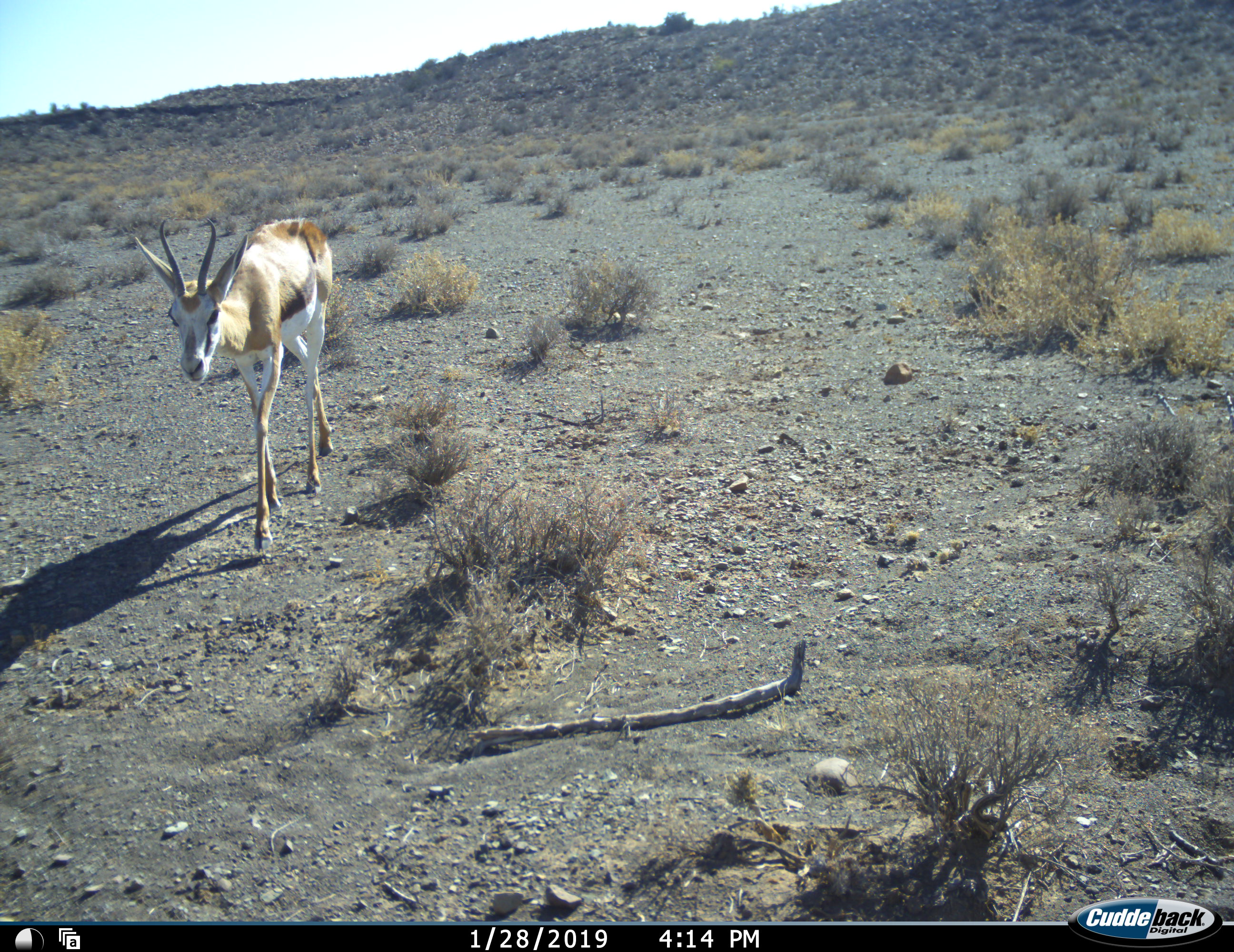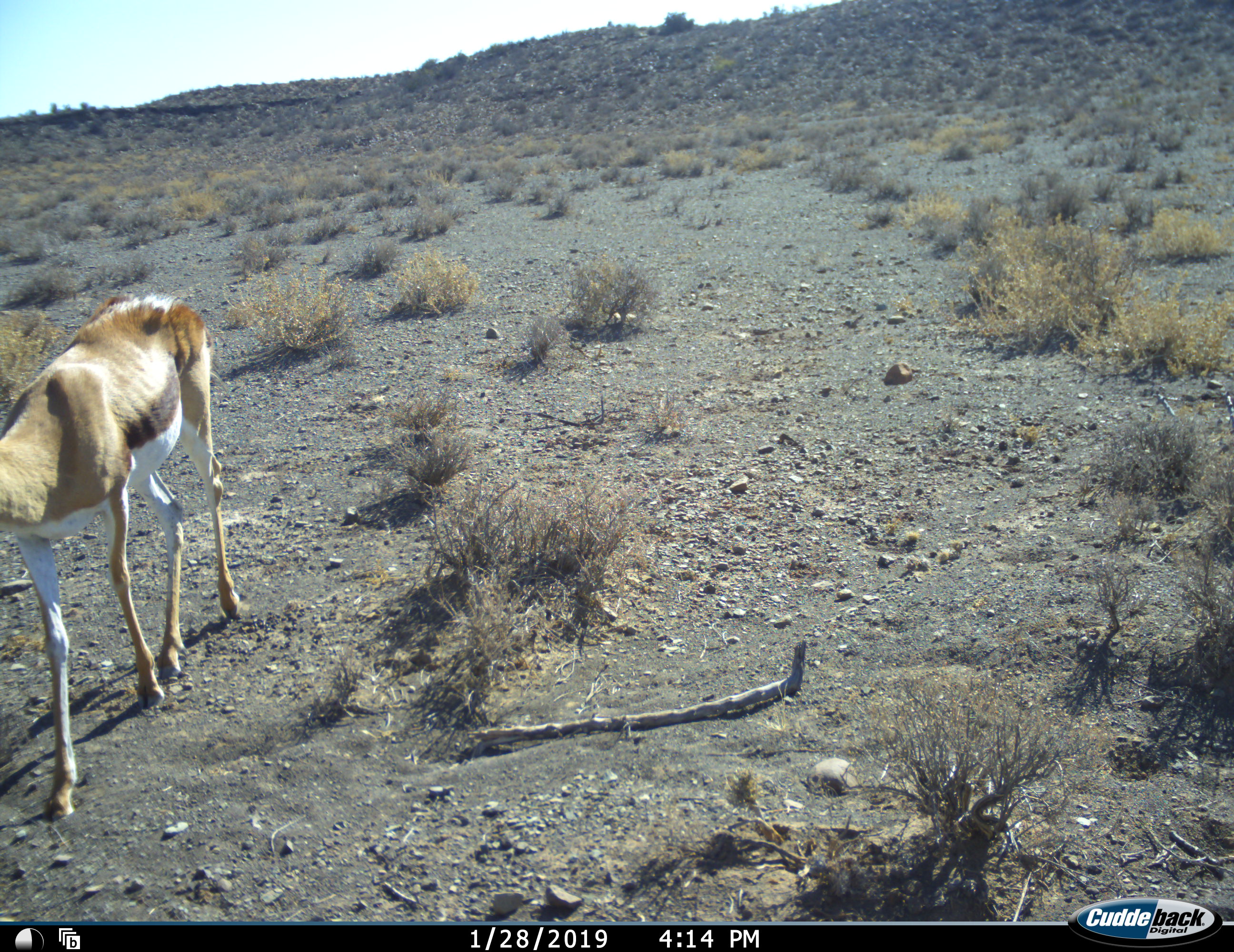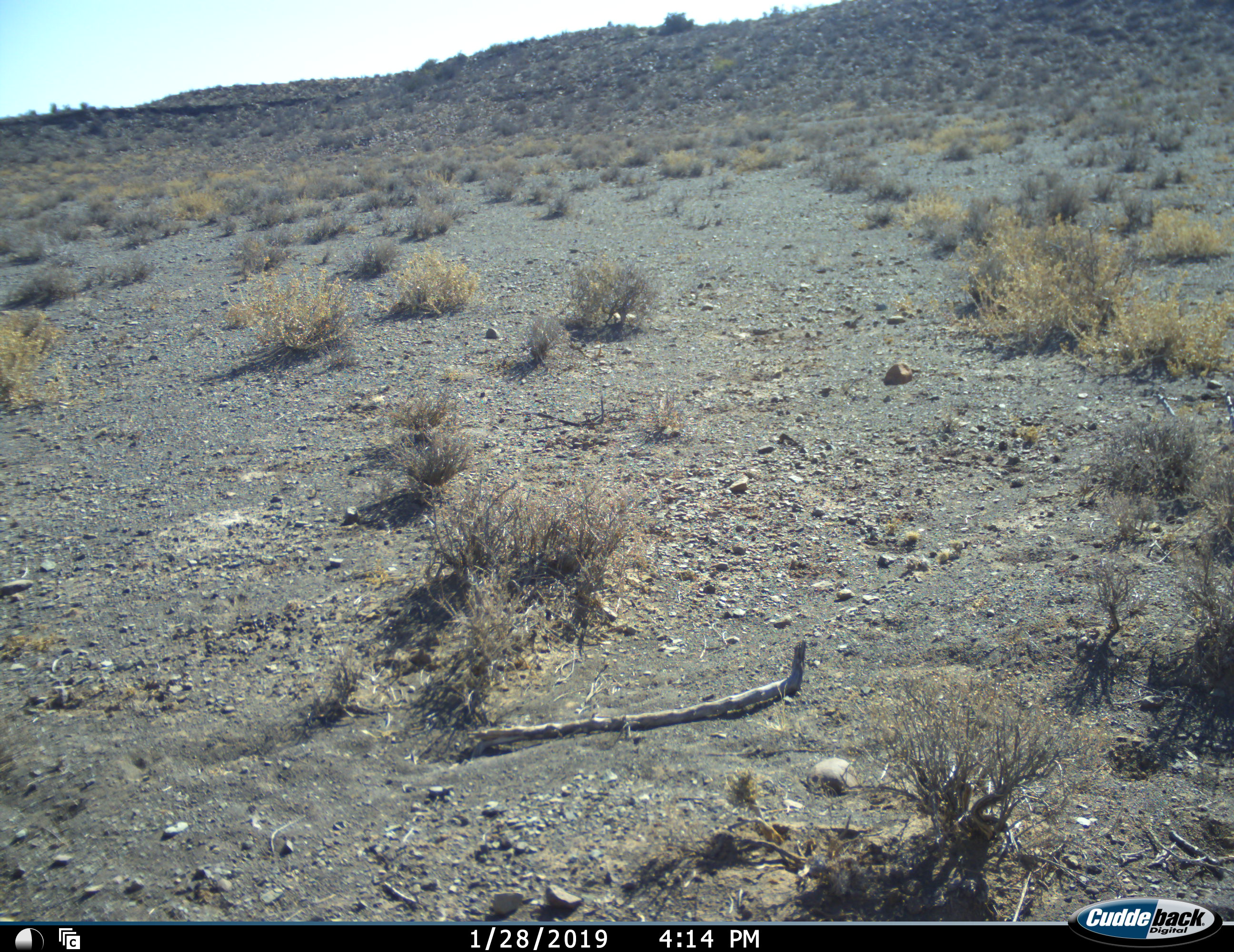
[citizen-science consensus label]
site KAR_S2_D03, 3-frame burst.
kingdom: Animalia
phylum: Chordata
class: Mammalia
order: Artiodactyla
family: Bovidae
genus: Antidorcas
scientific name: Antidorcas marsupialis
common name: springbok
Springbok (Antidorcas marsupialis), count 1. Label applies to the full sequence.